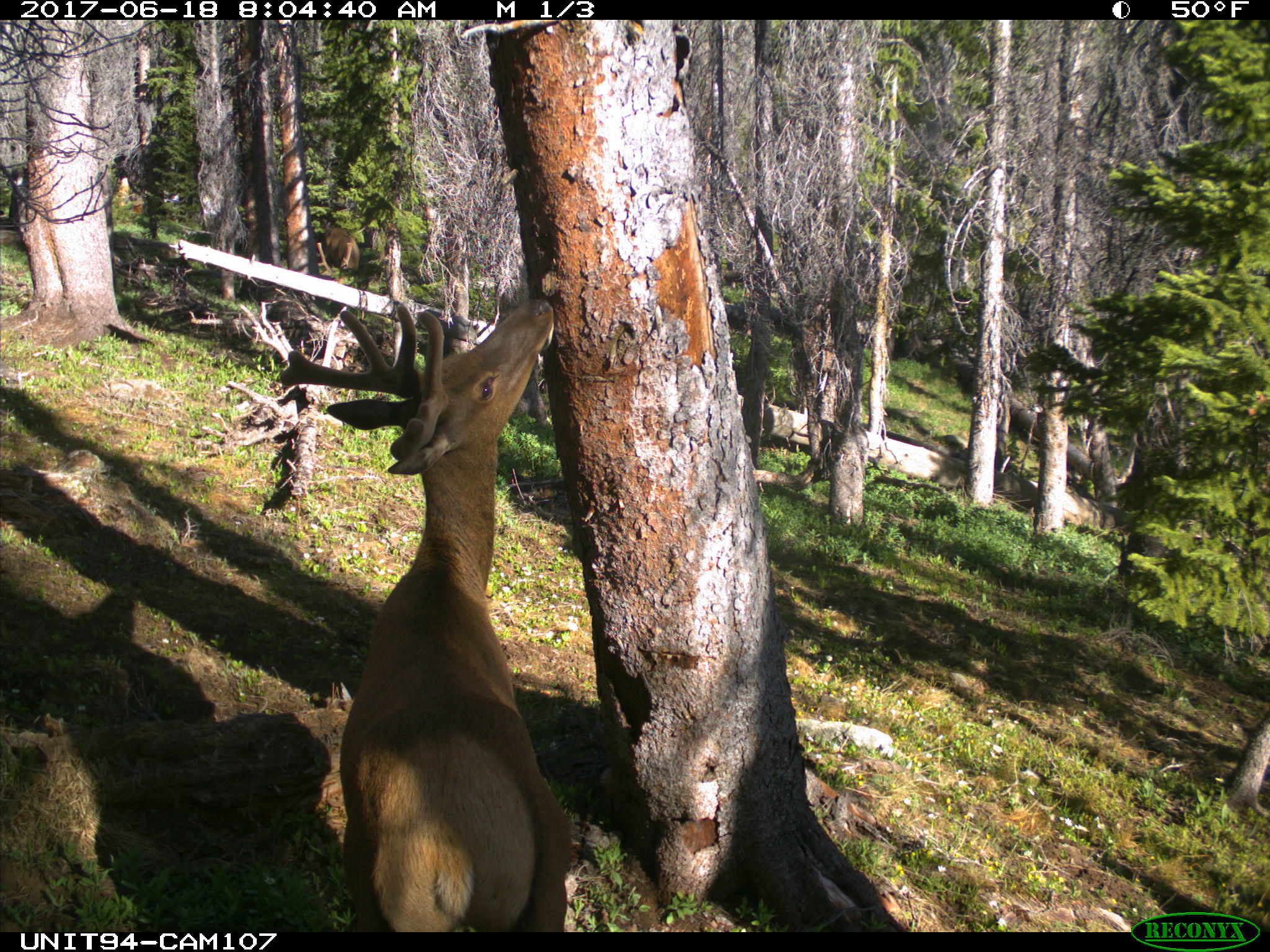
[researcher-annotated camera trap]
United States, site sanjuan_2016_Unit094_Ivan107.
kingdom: Animalia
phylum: Chordata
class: Mammalia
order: Artiodactyla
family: Cervidae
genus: Cervus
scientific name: Cervus elaphus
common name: red deer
Cervus elaphus (red deer).